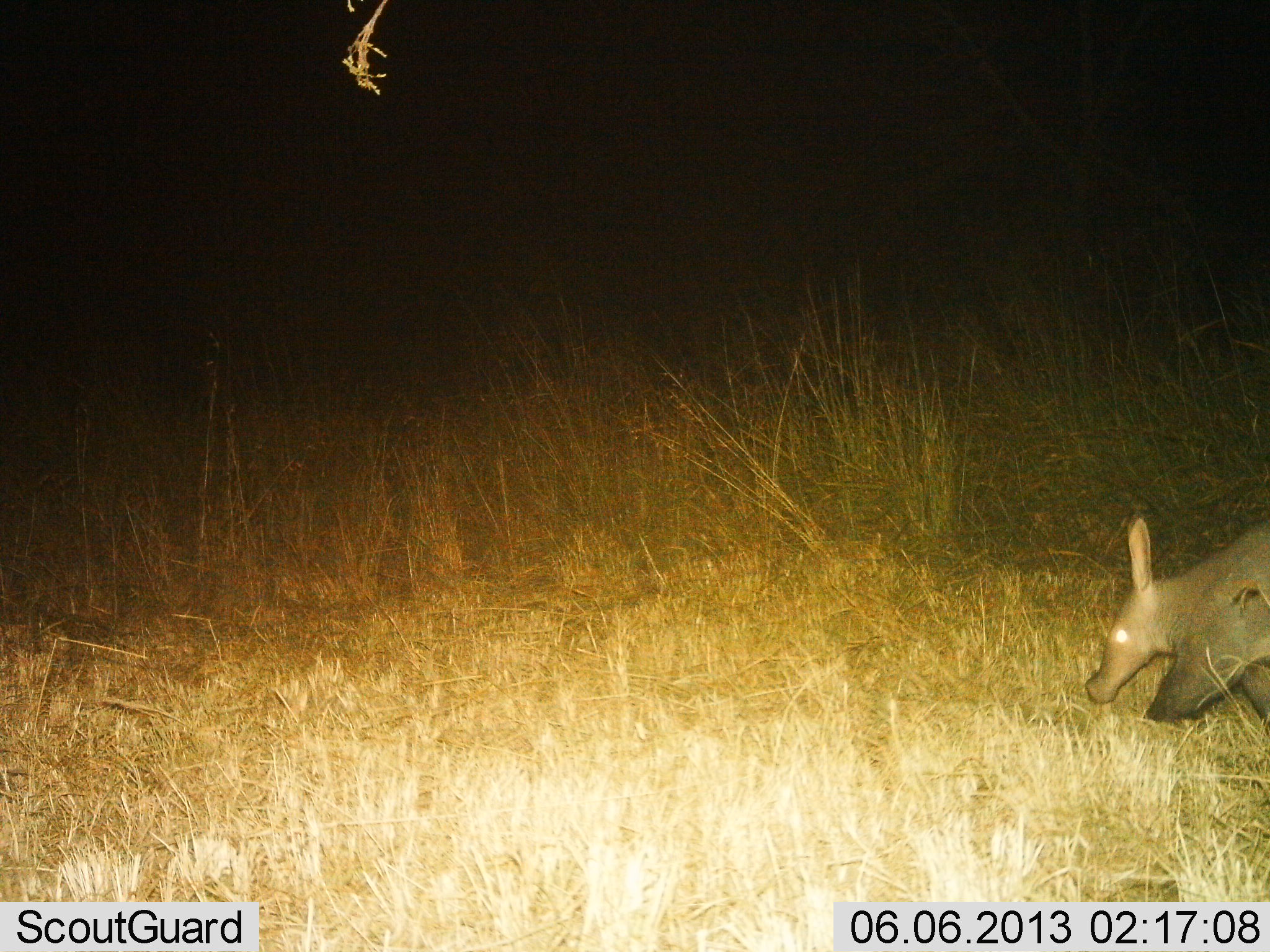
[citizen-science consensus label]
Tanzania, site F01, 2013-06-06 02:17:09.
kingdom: Animalia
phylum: Chordata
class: Mammalia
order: Tubulidentata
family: Orycteropodidae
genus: Orycteropus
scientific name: Orycteropus afer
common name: aardvark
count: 1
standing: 18%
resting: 0%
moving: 68%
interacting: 0%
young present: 0%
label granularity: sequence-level